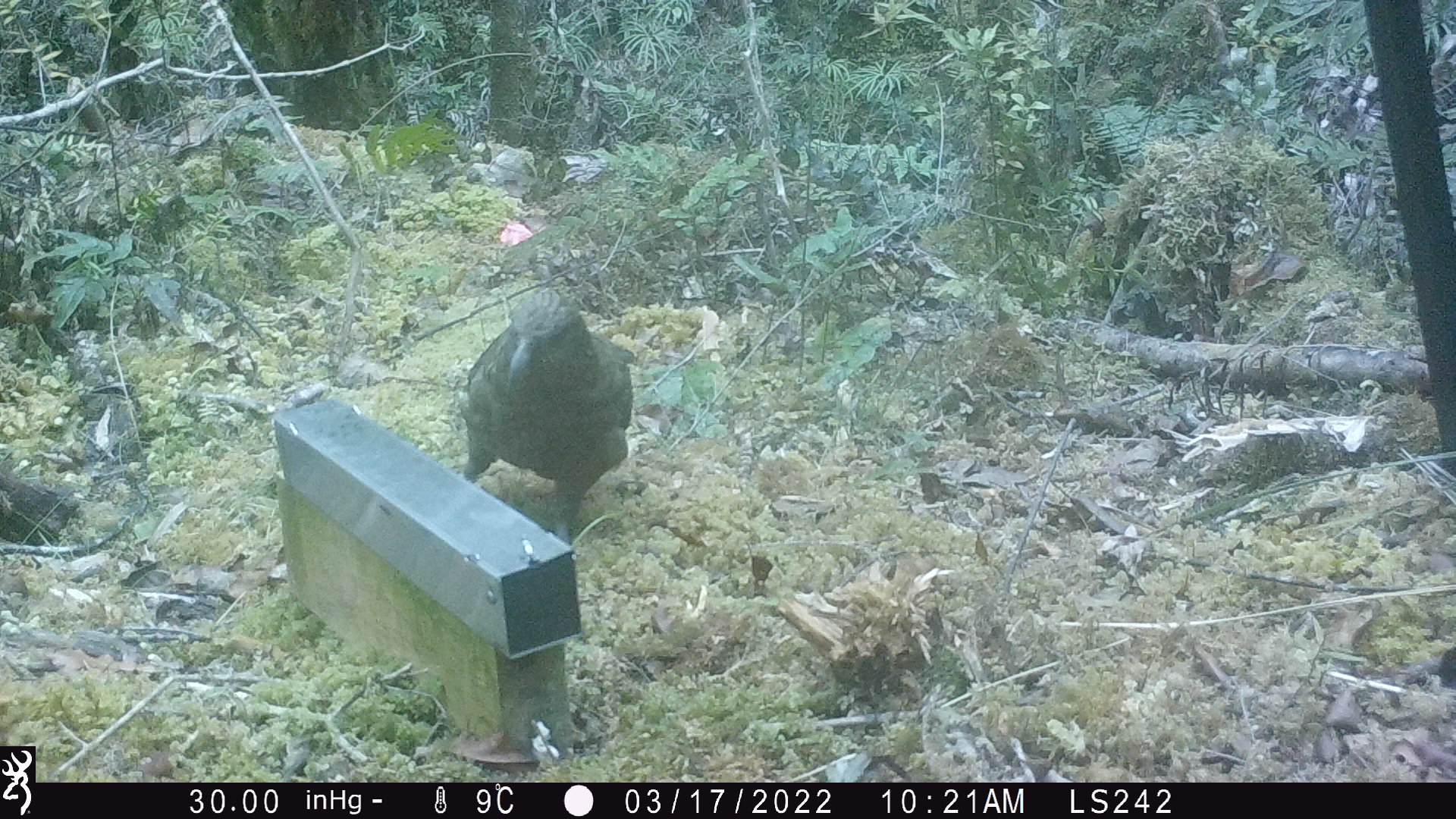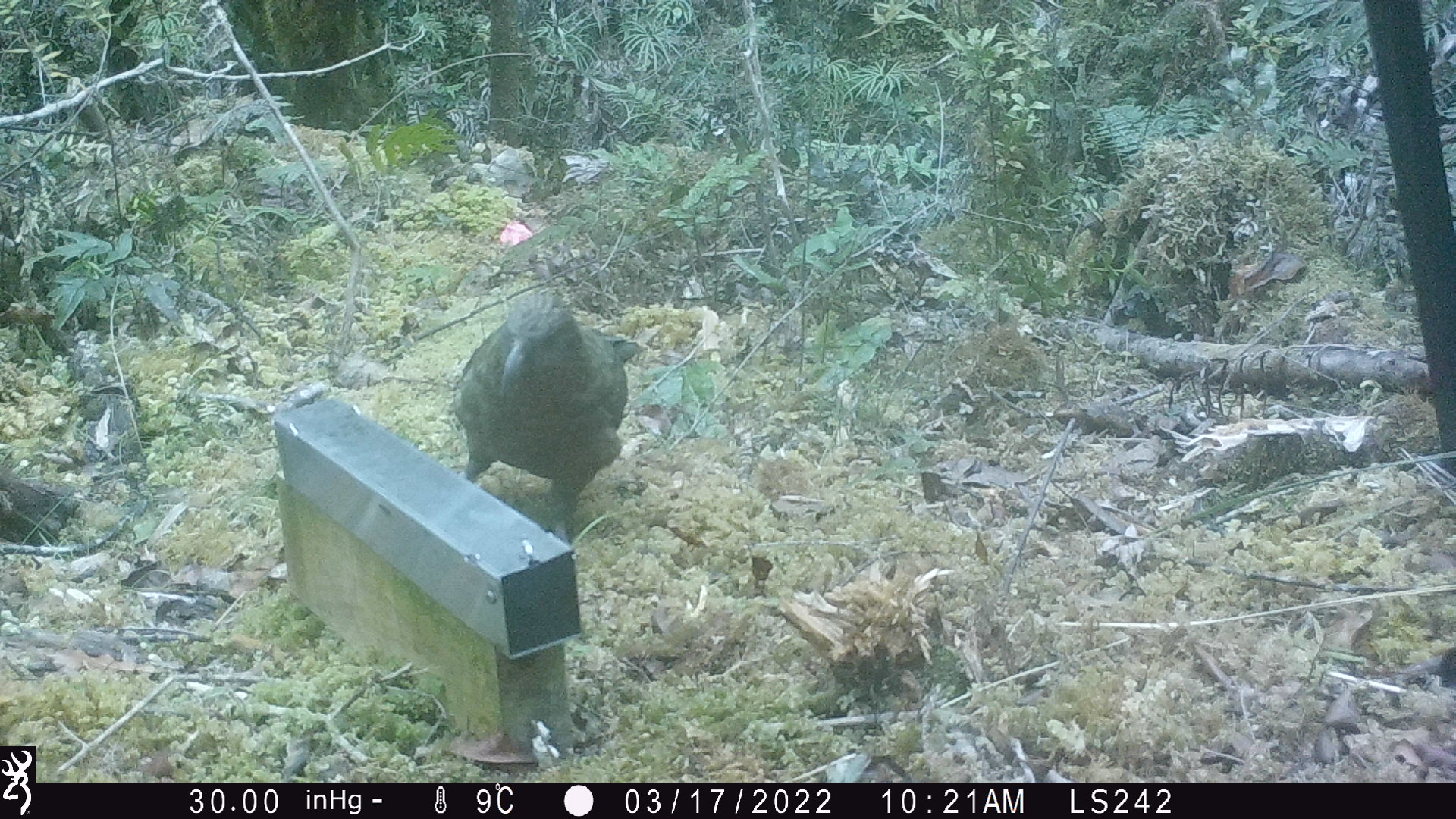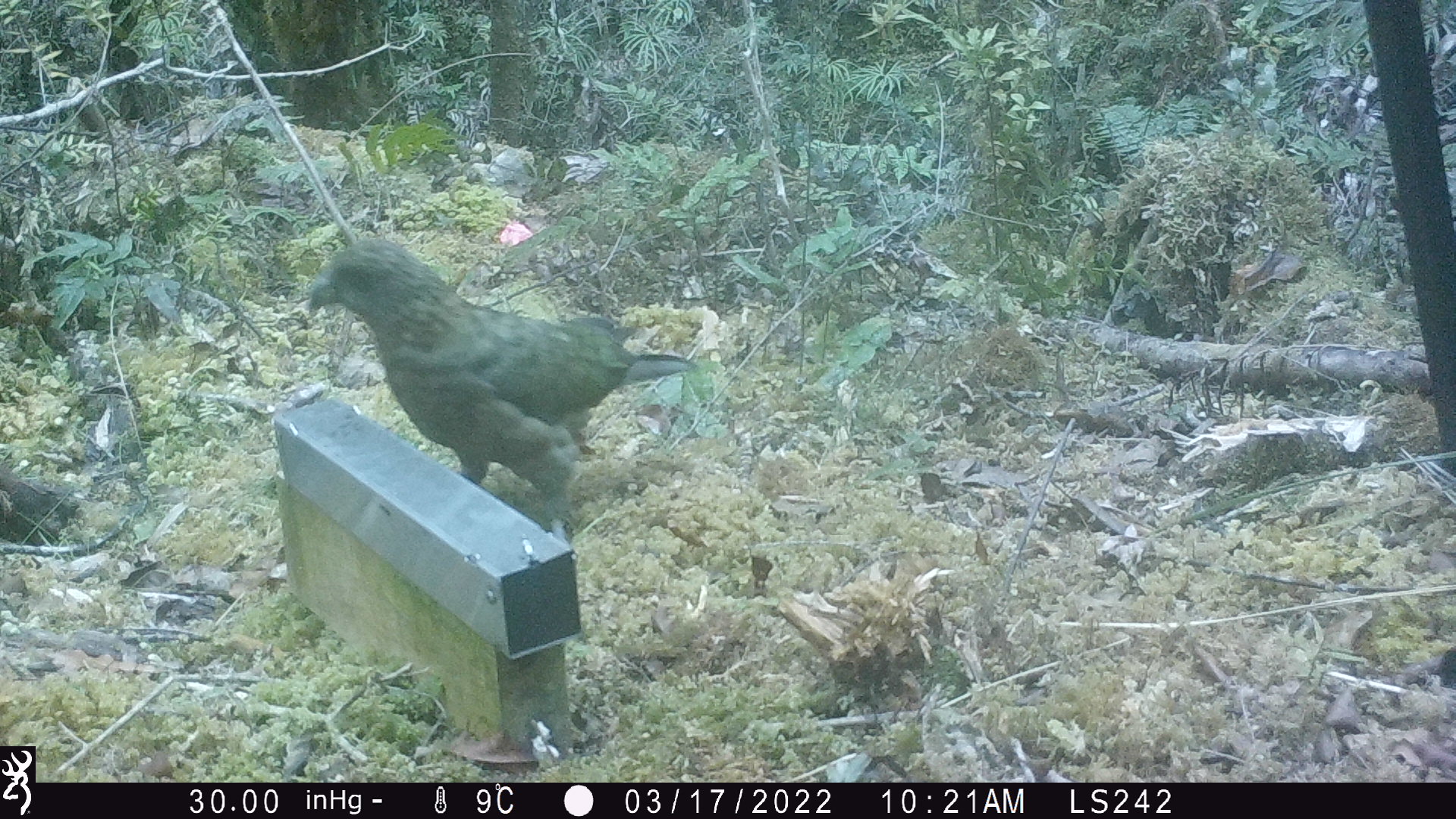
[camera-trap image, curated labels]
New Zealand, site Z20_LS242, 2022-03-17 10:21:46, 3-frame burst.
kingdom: Animalia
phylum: Chordata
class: Aves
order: Psittaciformes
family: Strigopidae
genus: Nestor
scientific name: Nestor notabilis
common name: kea